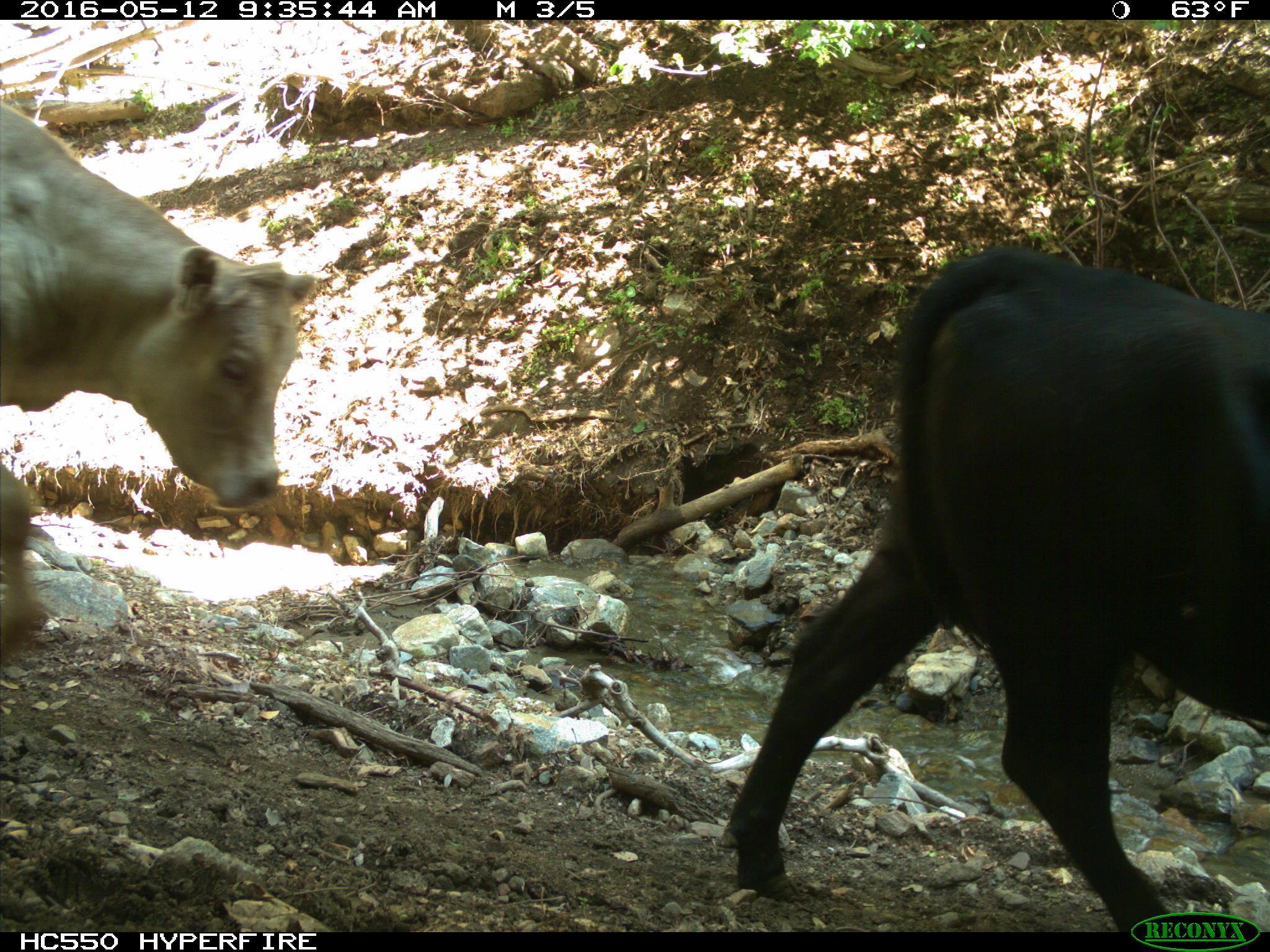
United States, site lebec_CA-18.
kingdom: Animalia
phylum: Chordata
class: Mammalia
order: Artiodactyla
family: Bovidae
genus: Bos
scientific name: Bos taurus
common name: domestic cow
Bos taurus (domestic cow).